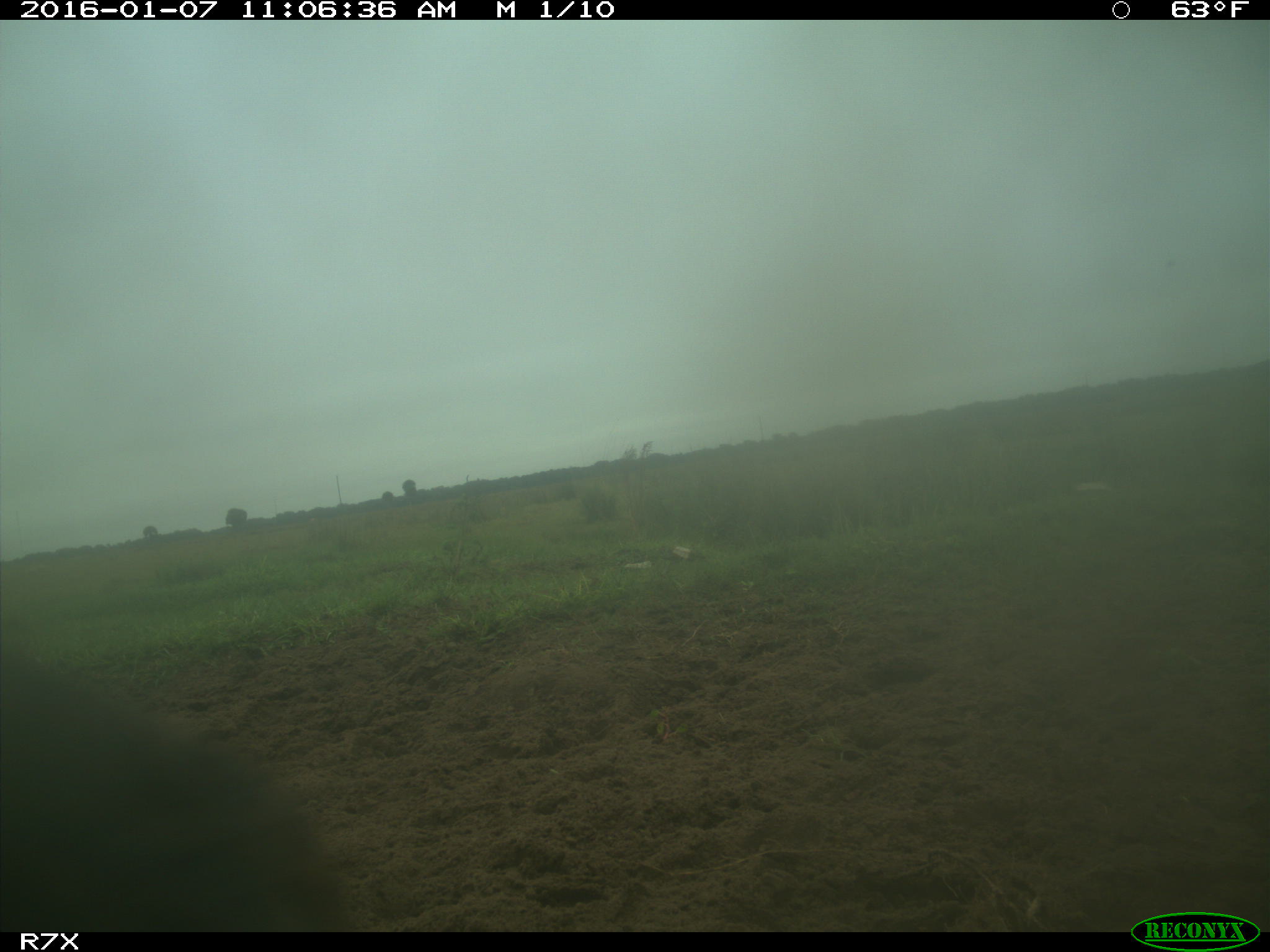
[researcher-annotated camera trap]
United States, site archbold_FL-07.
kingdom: Animalia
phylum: Chordata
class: Mammalia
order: Artiodactyla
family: Bovidae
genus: Bos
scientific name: Bos taurus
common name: domestic cow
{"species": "Bos taurus (domestic cow)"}